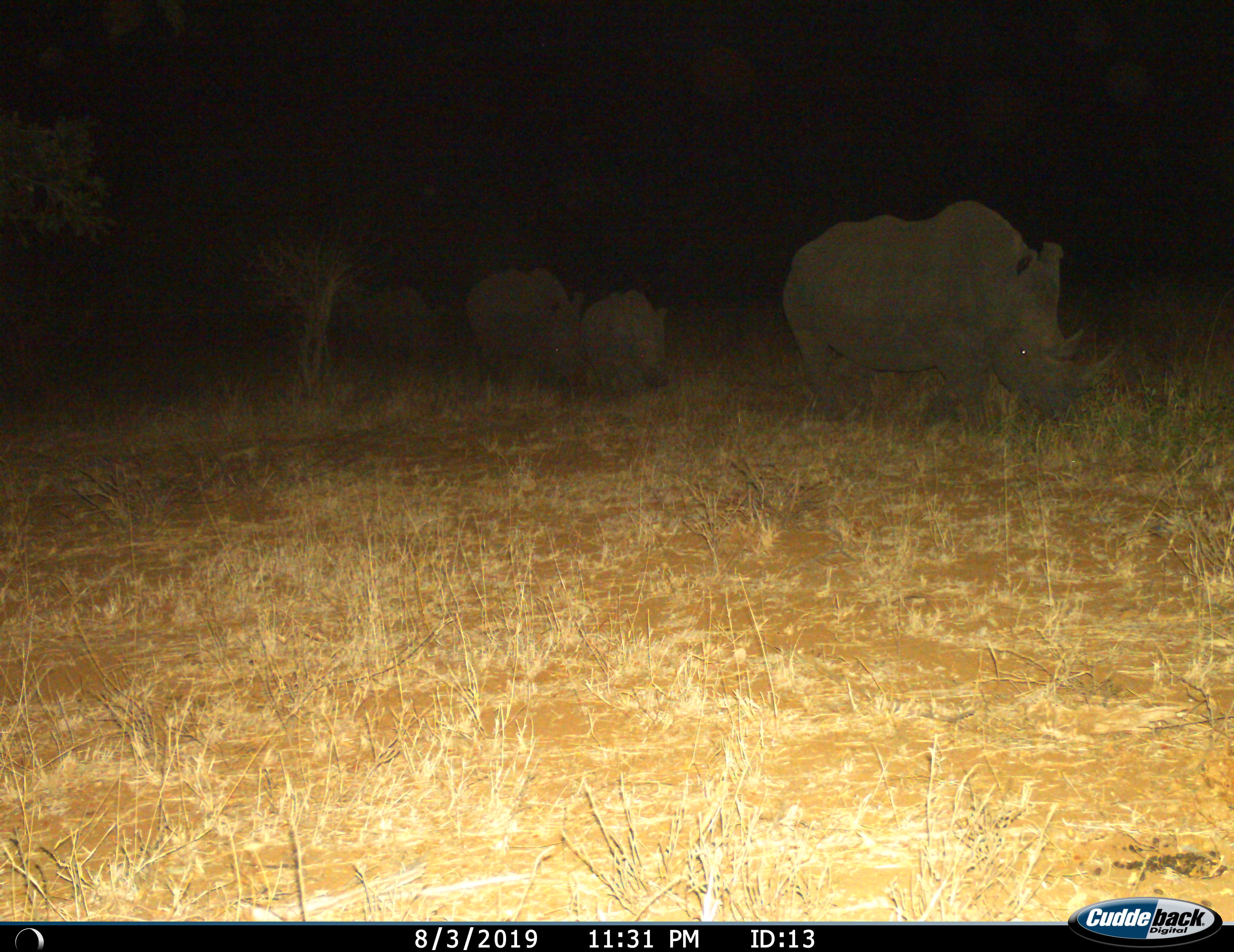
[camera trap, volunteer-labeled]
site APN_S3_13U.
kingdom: Animalia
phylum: Chordata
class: Mammalia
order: Perissodactyla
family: Rhinocerotidae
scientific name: Rhinocerotidae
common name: unknown rhinoceros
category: rhinocerosunknown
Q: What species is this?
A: Rhinocerosunknown (unknown rhinoceros) (Rhinocerotidae).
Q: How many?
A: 4.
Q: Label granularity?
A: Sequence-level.